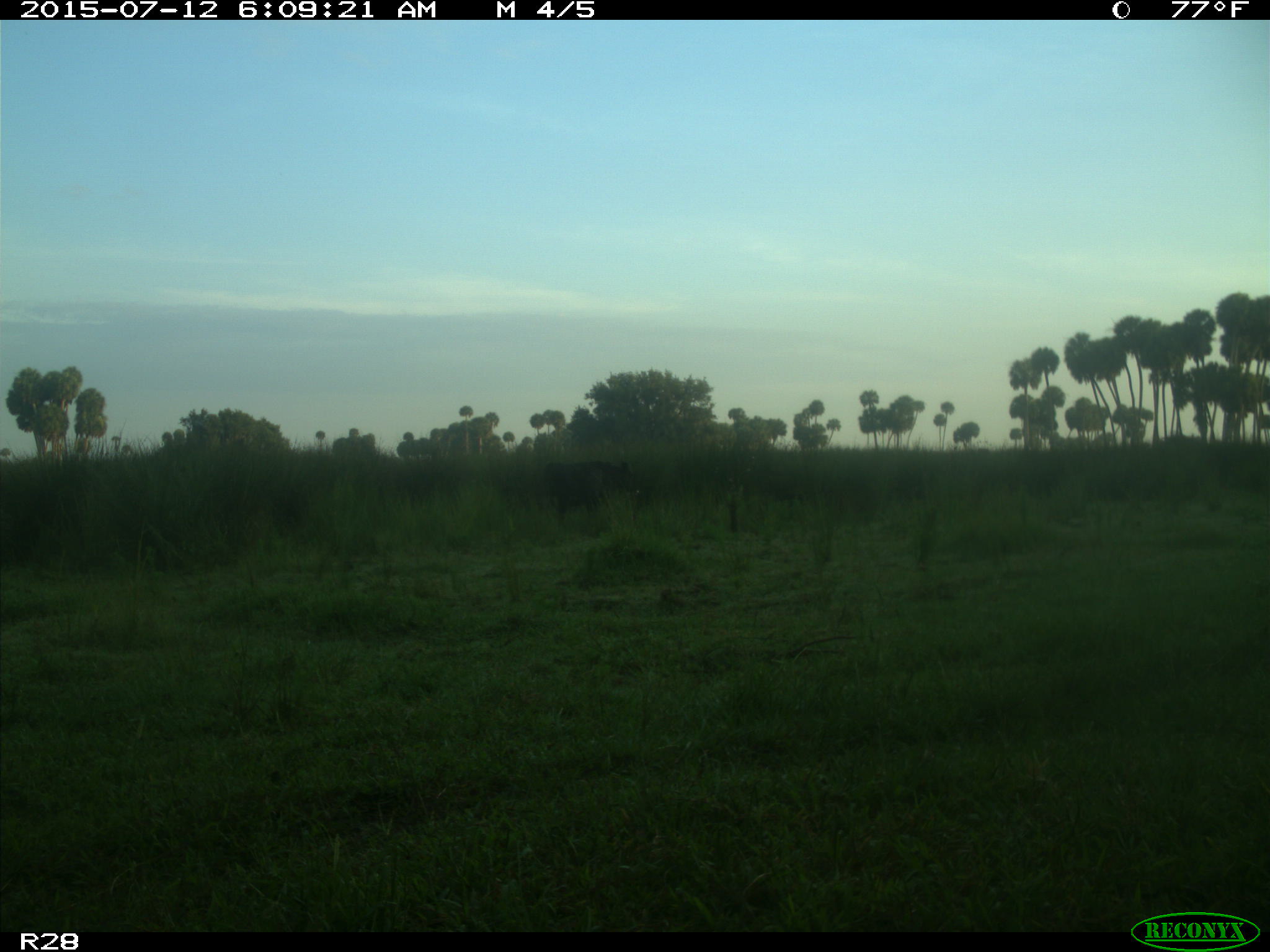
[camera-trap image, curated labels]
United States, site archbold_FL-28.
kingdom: Animalia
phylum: Chordata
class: Mammalia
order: Artiodactyla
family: Bovidae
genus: Bos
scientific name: Bos taurus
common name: domestic cow